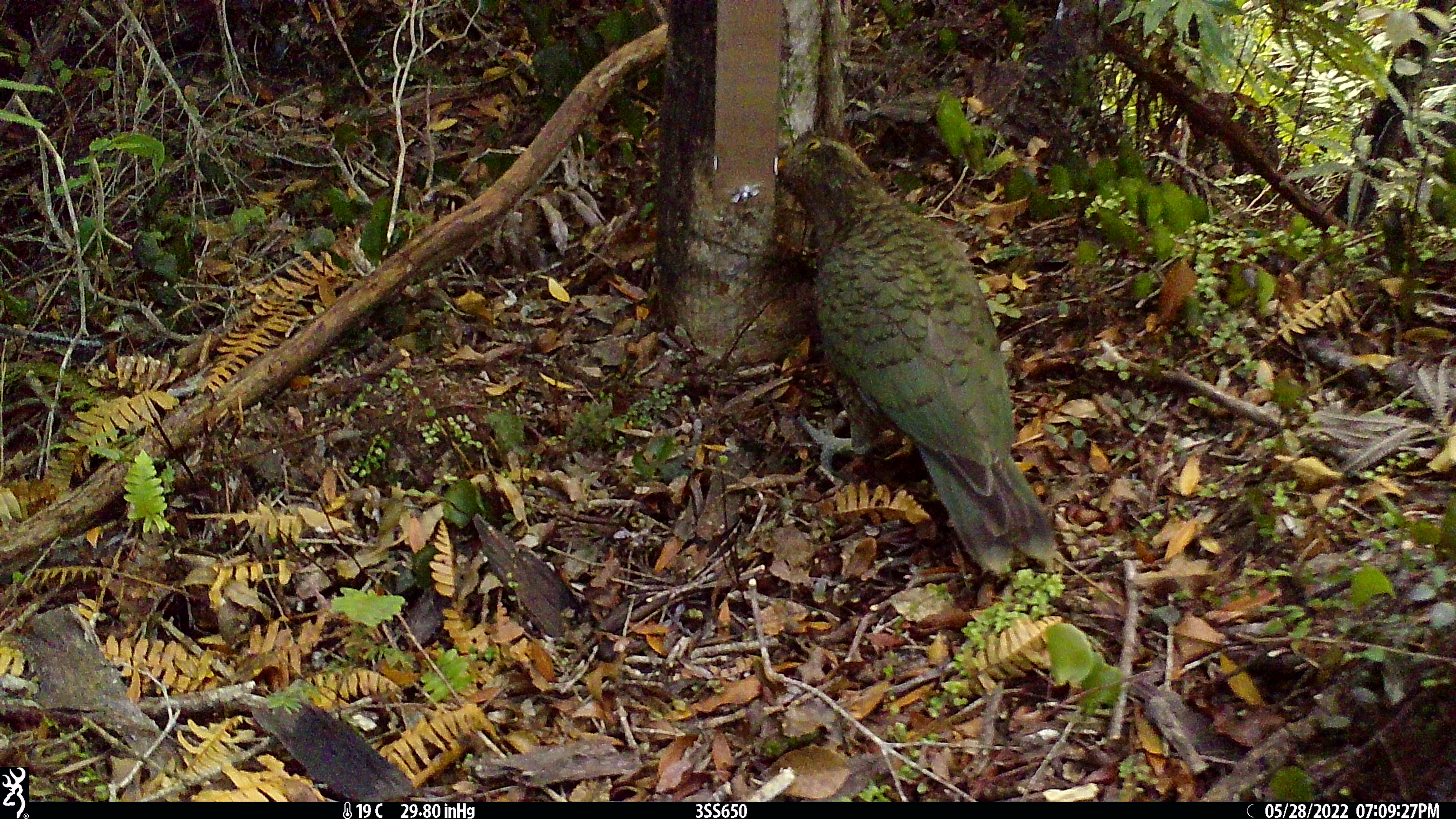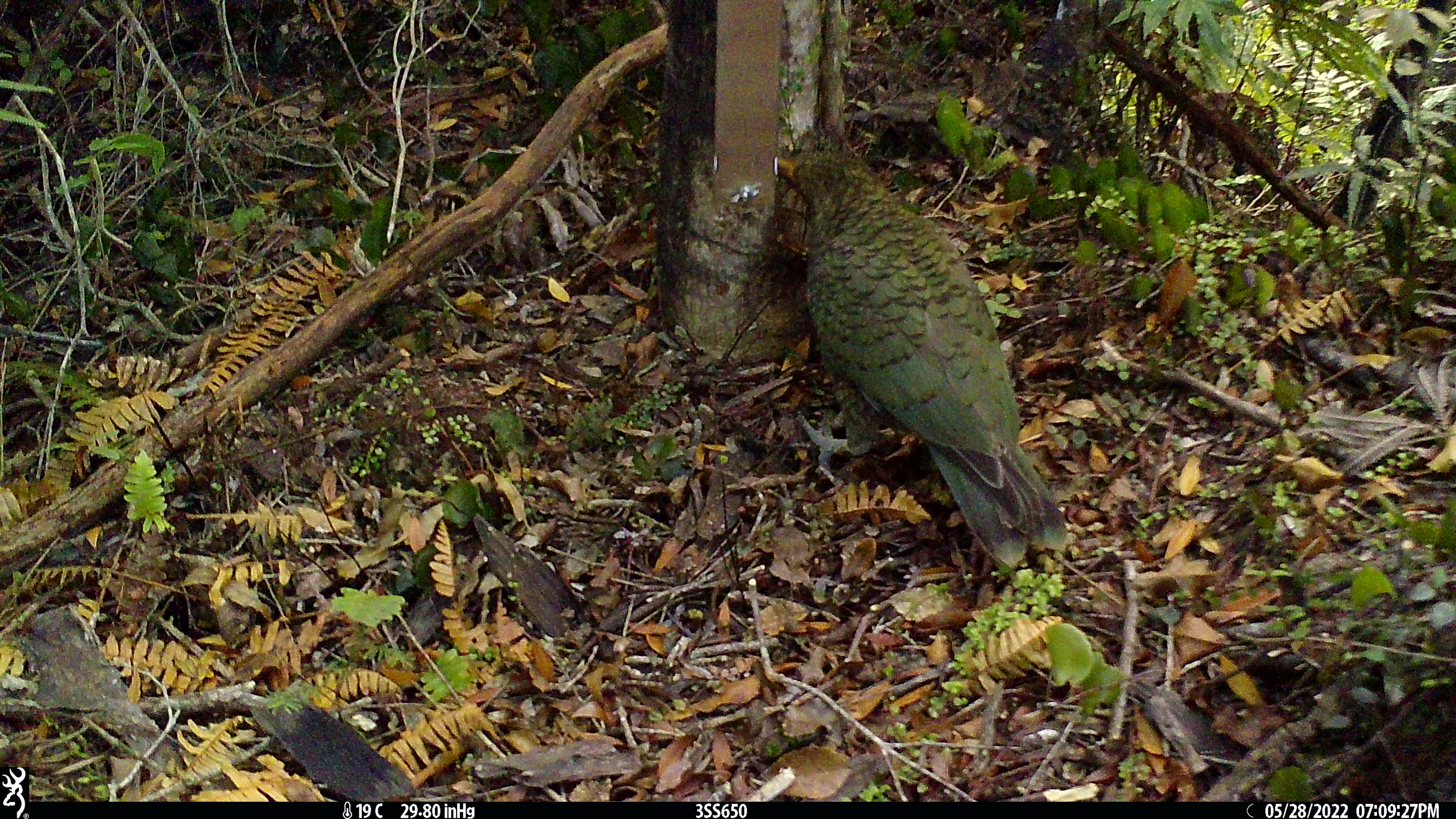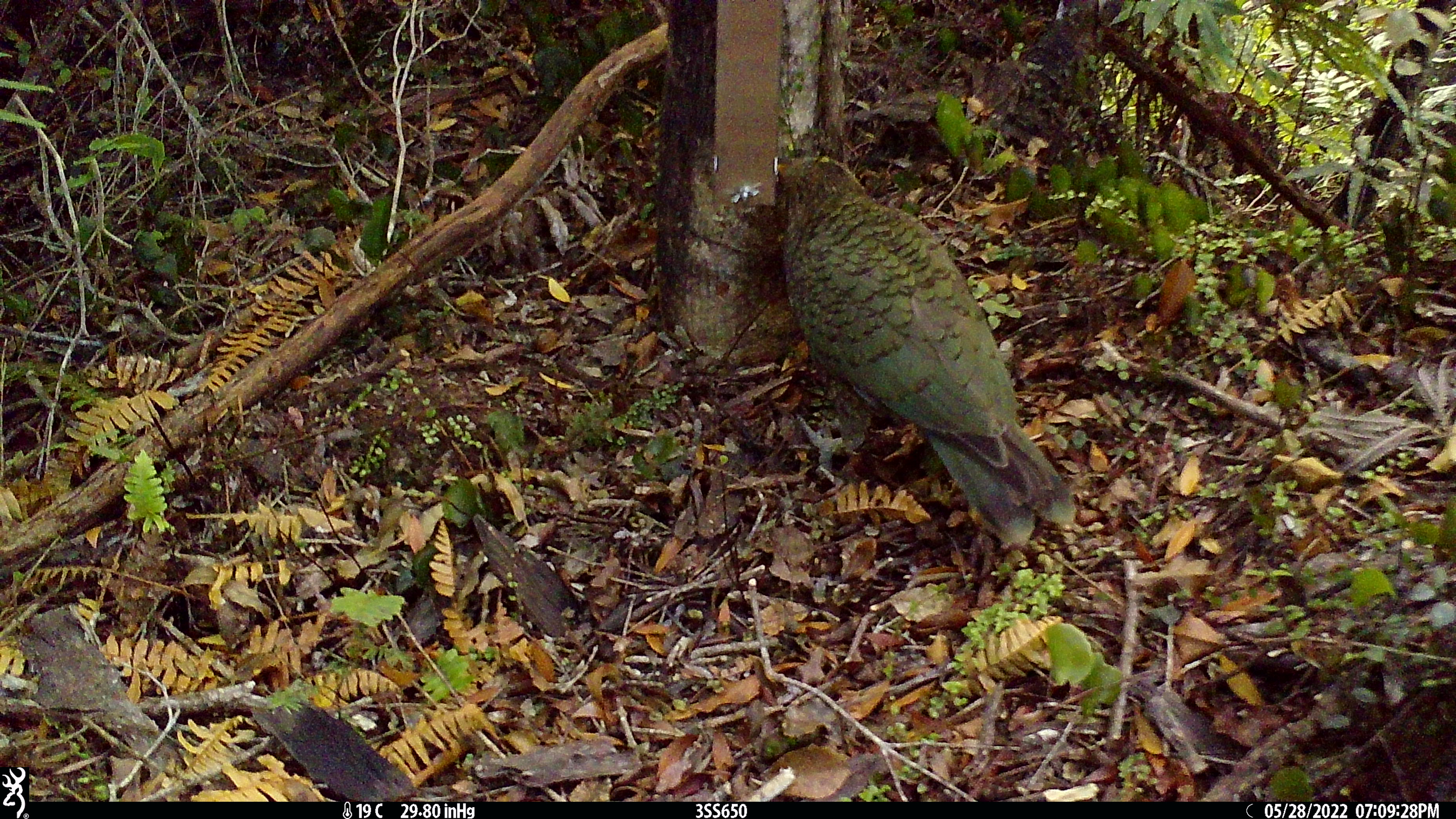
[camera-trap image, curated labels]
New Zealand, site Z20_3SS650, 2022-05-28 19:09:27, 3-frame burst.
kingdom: Animalia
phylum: Chordata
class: Aves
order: Psittaciformes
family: Strigopidae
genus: Nestor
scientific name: Nestor notabilis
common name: kea